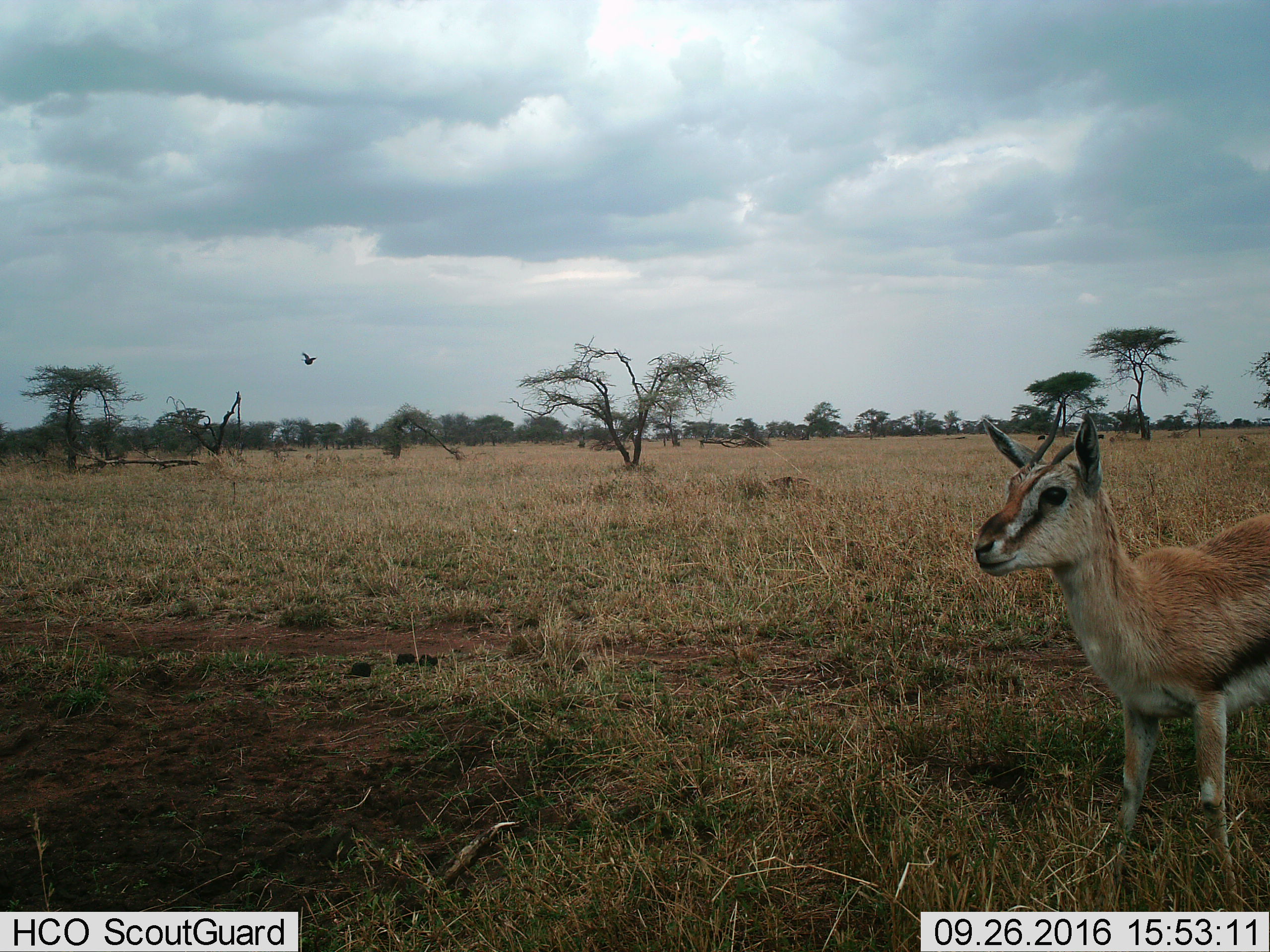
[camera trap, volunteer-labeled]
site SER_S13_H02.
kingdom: Animalia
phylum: Chordata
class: Aves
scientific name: Aves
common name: bird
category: birdother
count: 1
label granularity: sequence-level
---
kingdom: Animalia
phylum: Chordata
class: Mammalia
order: Artiodactyla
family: Bovidae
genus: Eudorcas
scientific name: Eudorcas thomsonii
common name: thomson's gazelle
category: gazellethomsons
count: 1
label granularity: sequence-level